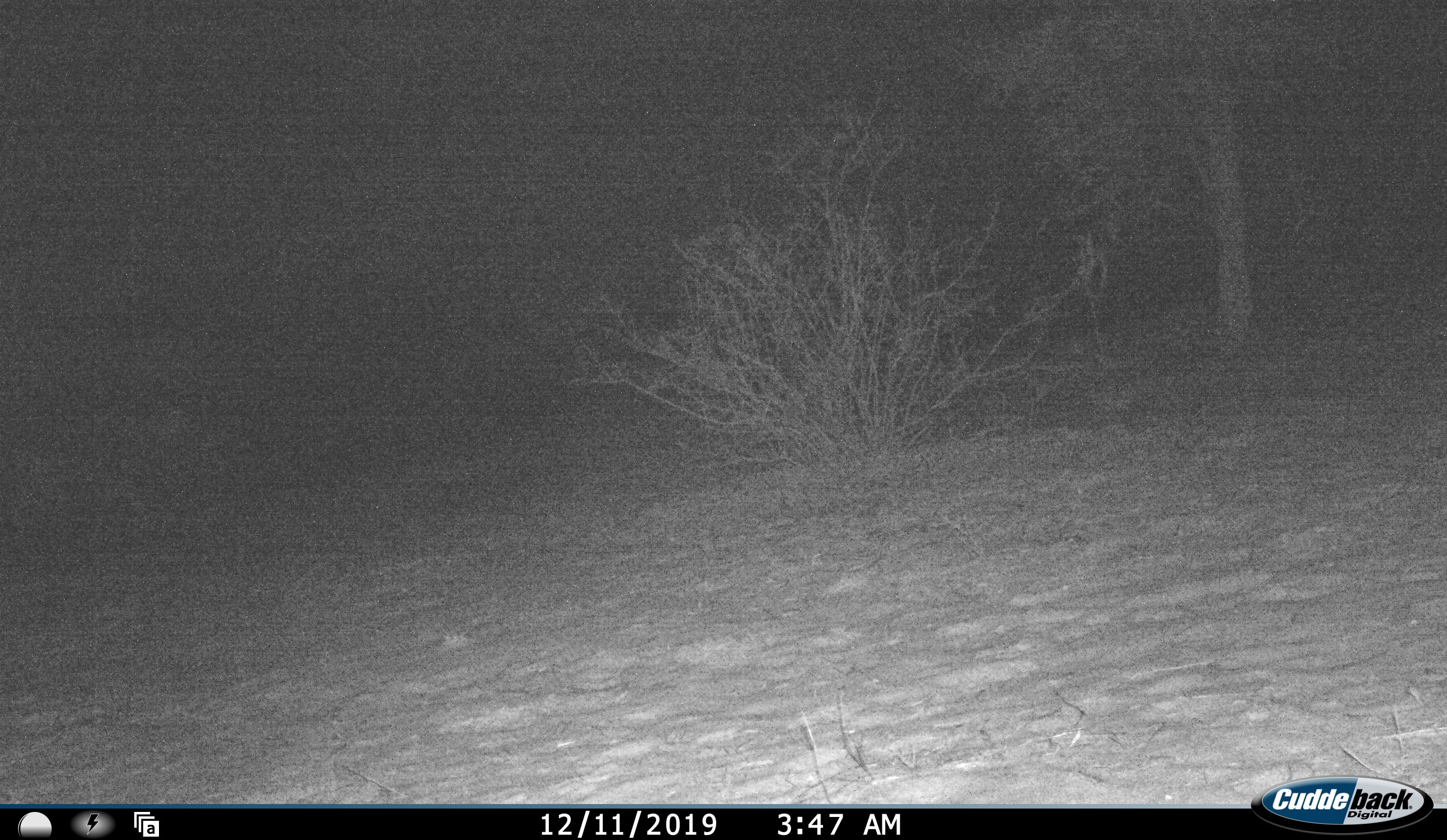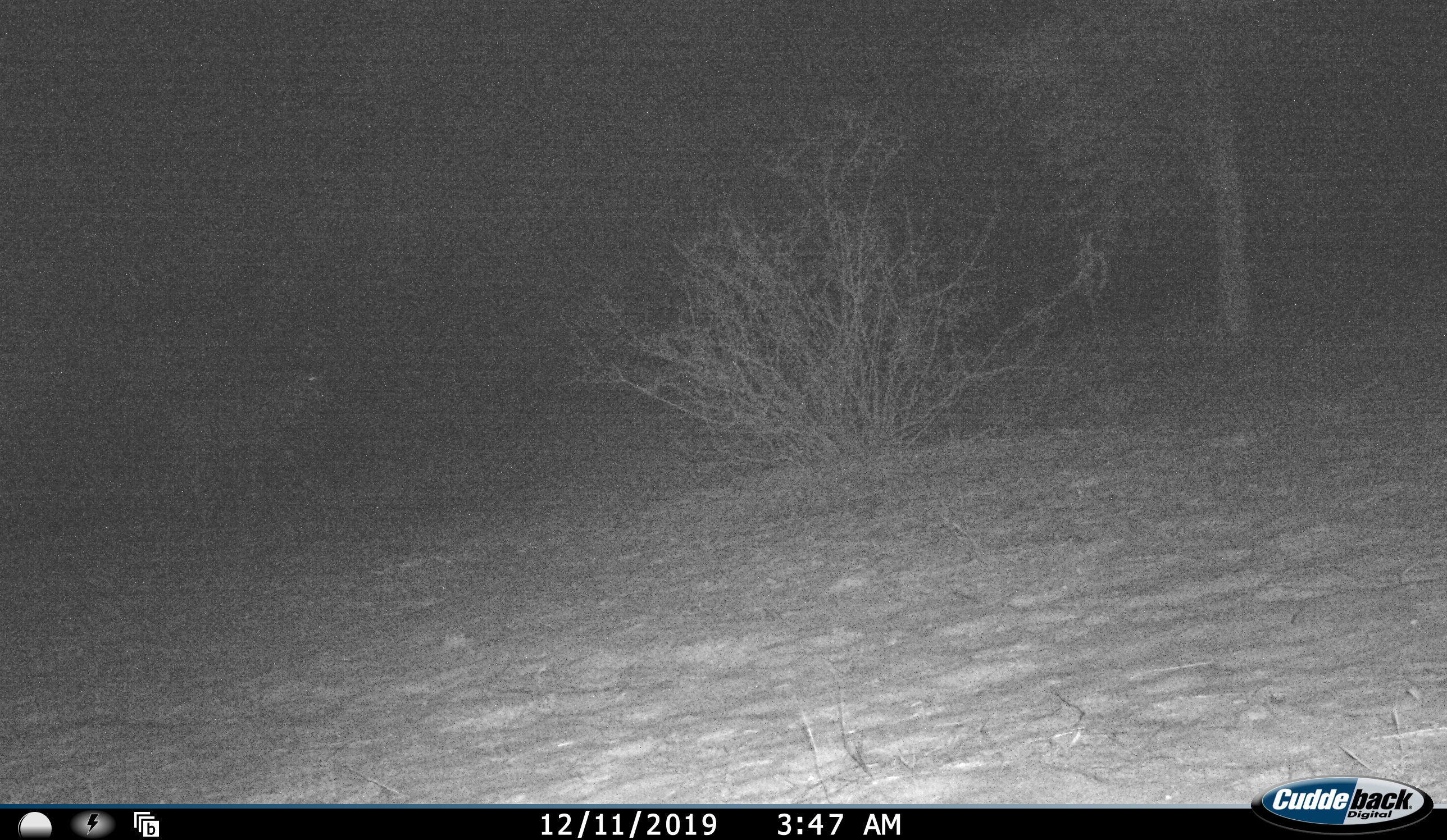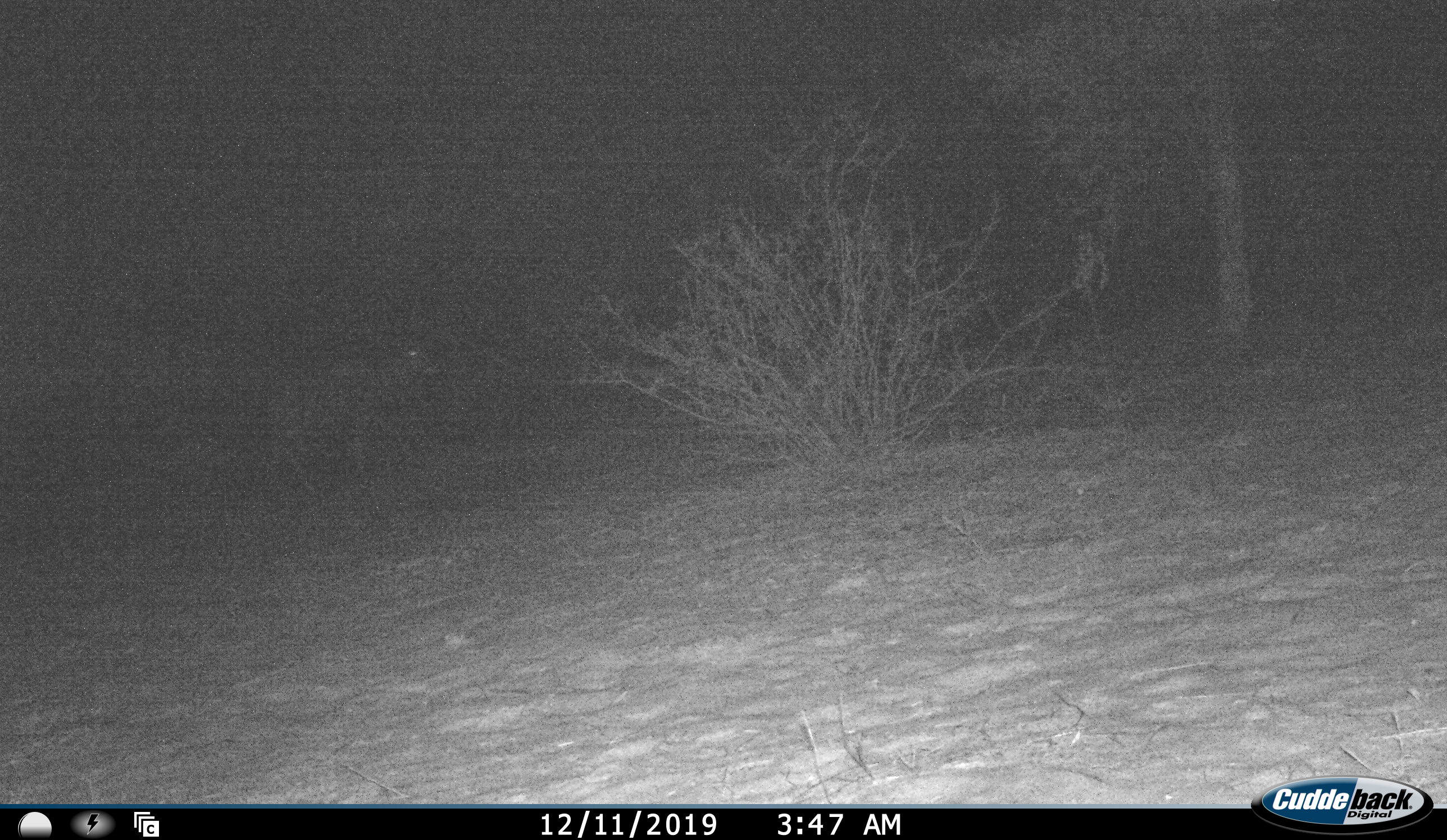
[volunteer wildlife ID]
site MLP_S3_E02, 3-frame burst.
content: unidentified animal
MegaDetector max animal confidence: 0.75